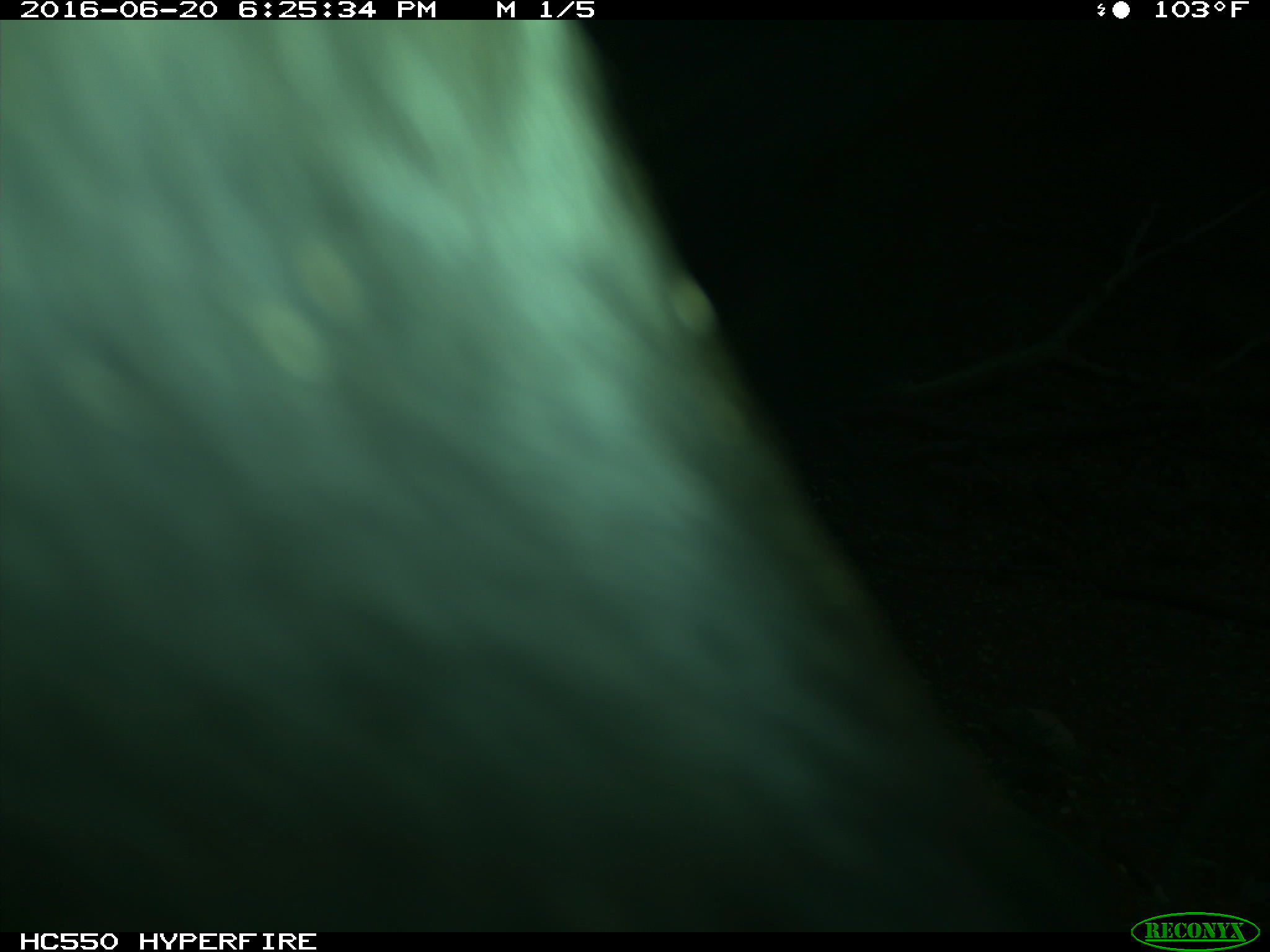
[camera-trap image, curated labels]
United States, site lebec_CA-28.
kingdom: Animalia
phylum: Chordata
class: Mammalia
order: Artiodactyla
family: Bovidae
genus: Bos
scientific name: Bos taurus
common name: domestic cow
Bos taurus (domestic cow).